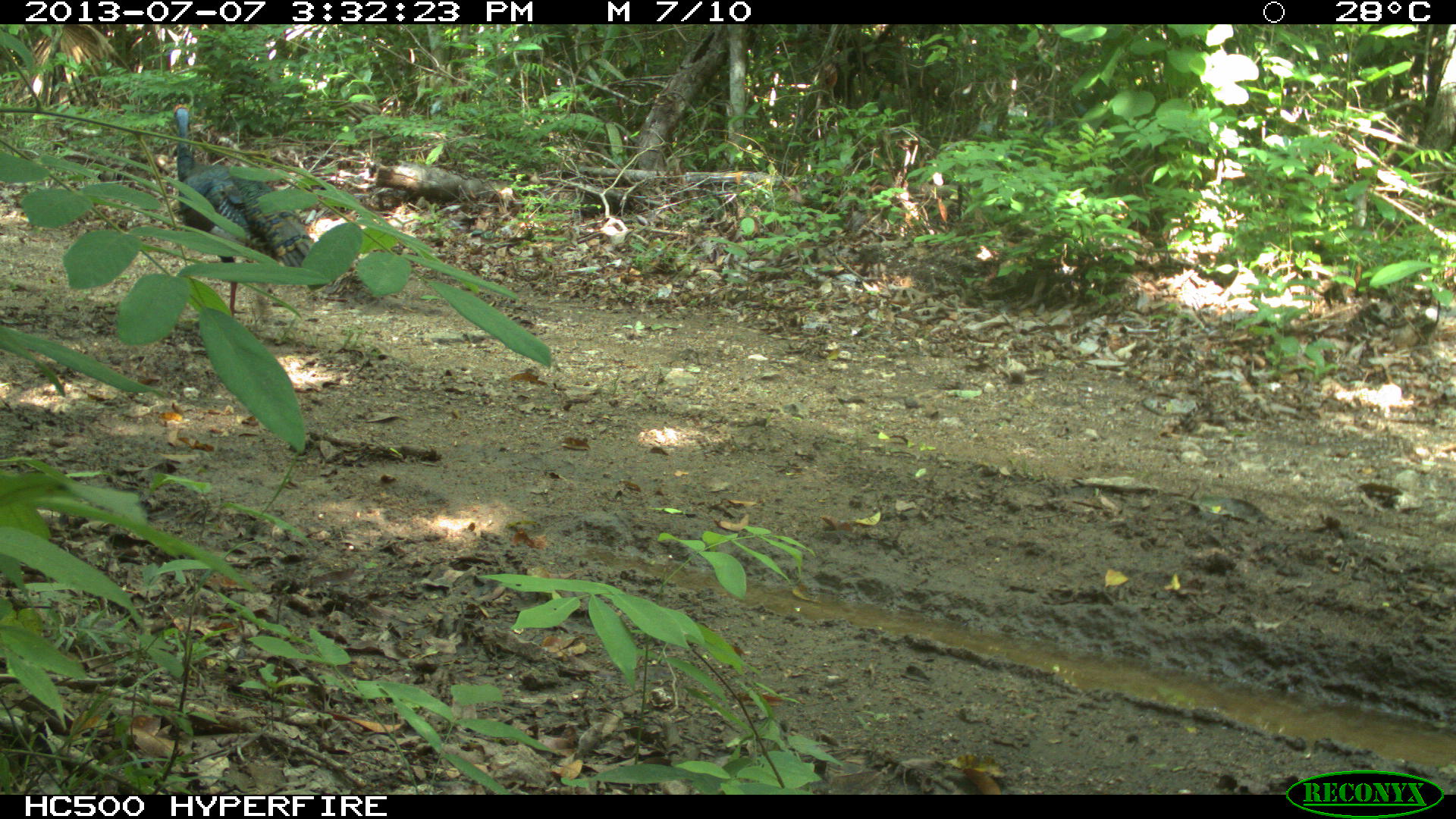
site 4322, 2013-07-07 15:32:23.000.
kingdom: Animalia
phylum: Chordata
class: Aves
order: Galliformes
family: Phasianidae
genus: Meleagris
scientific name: Meleagris ocellata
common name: ocellated turkey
Meleagris ocellata (ocellated turkey), count 1, sex male.